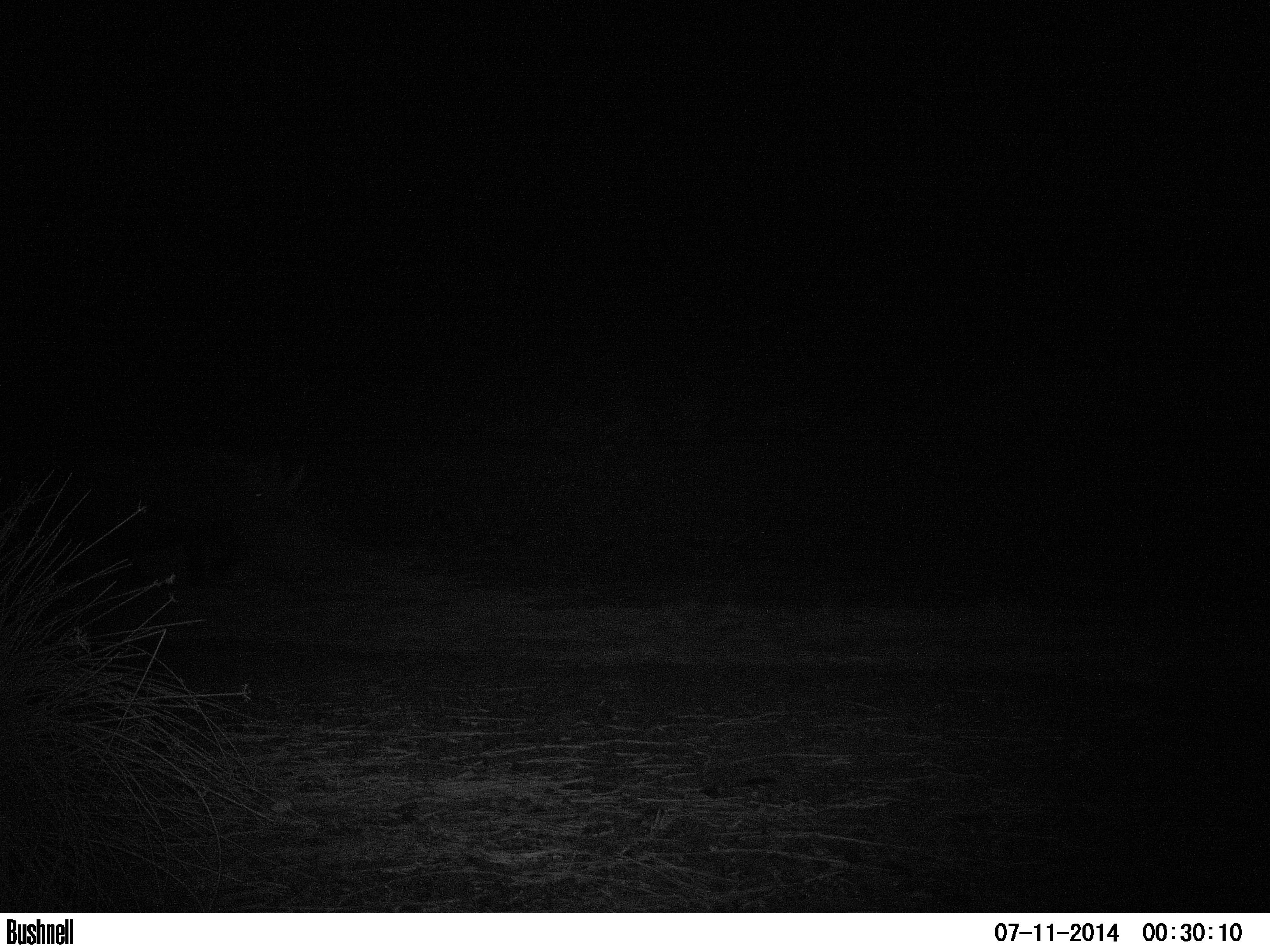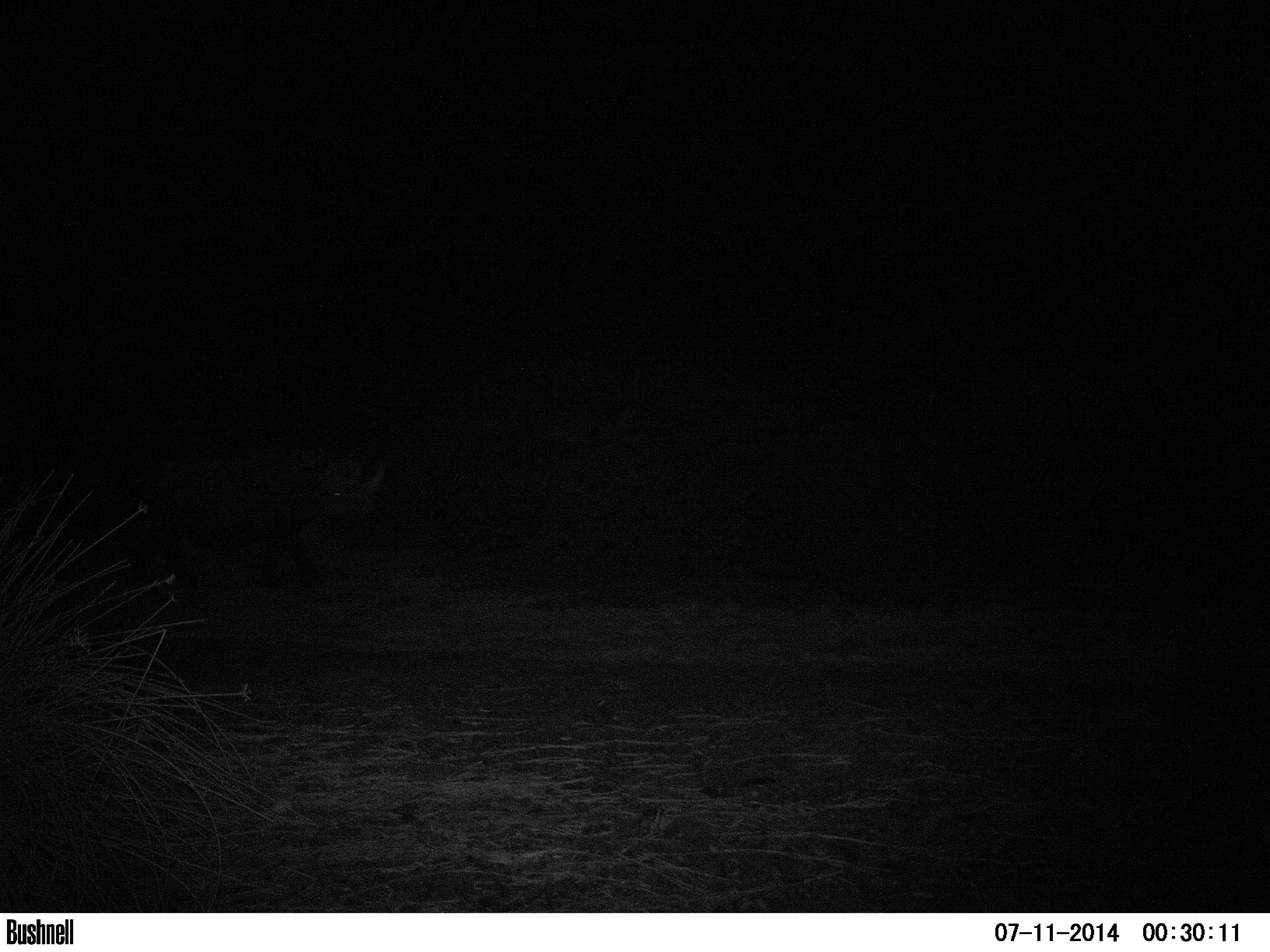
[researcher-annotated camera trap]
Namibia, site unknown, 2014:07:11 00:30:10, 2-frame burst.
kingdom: Animalia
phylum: Chordata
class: Mammalia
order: Perissodactyla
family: Rhinocerotidae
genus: Diceros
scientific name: Diceros bicornis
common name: black rhinoceros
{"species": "Diceros bicornis (black rhinoceros)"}